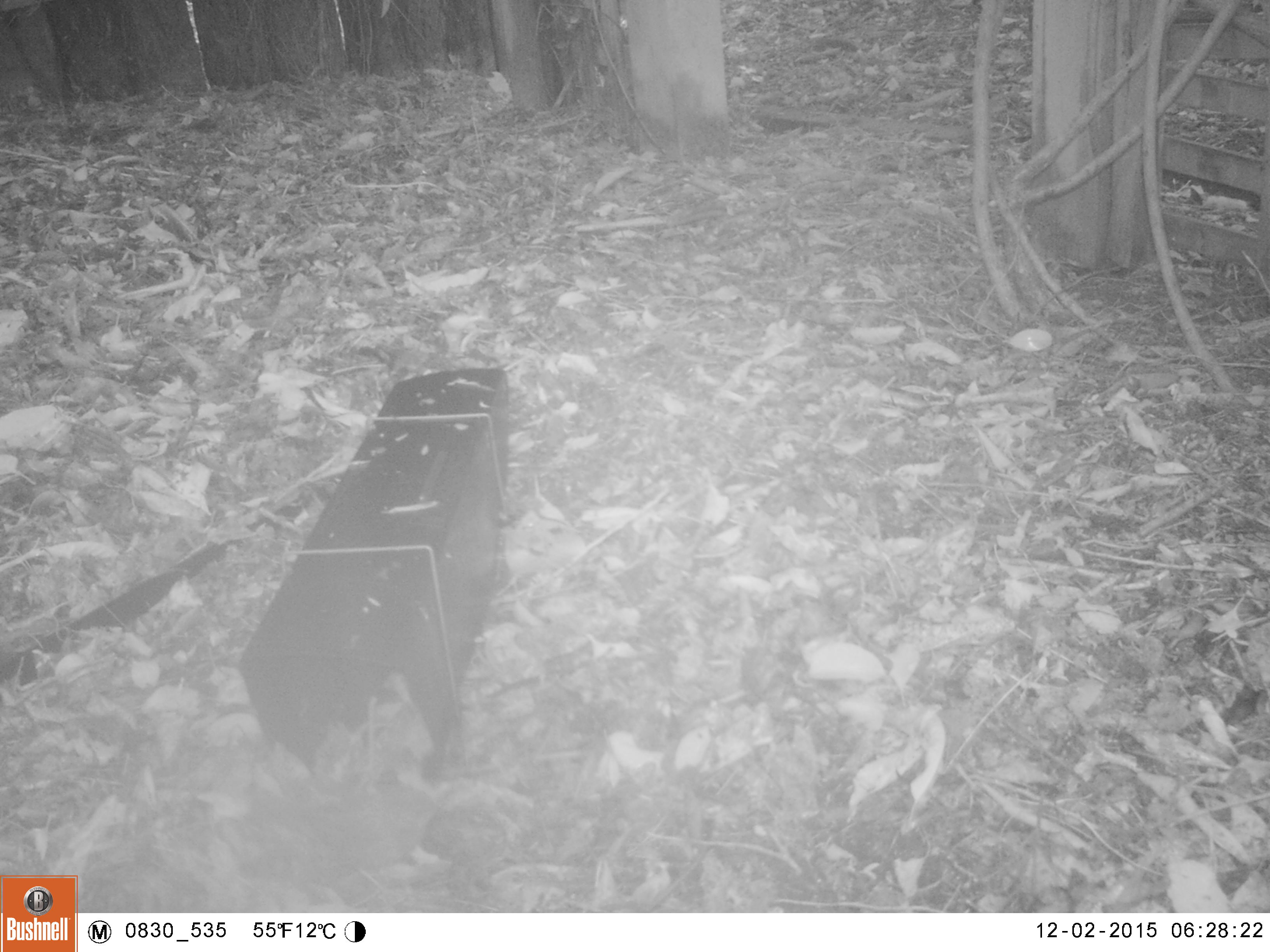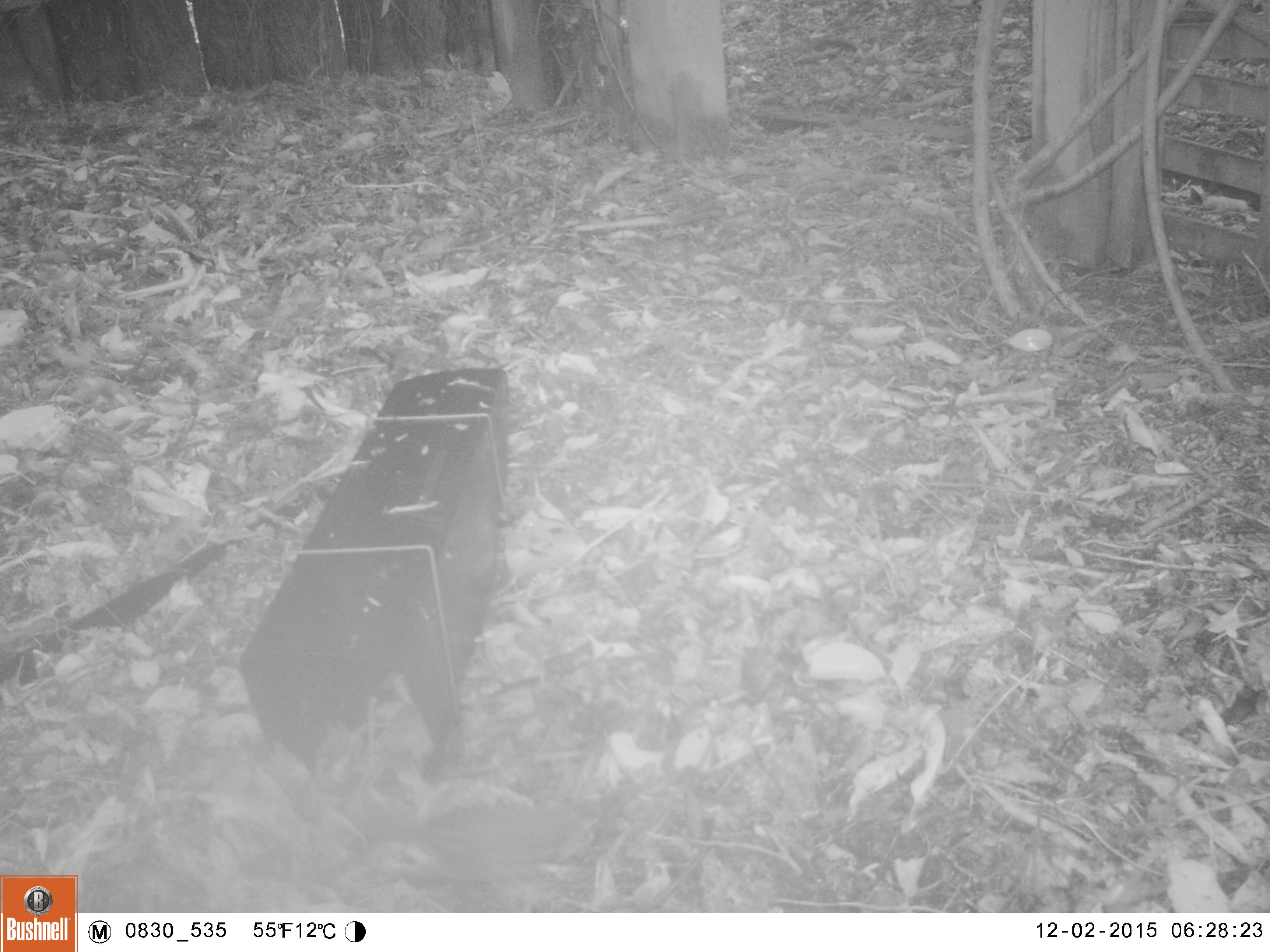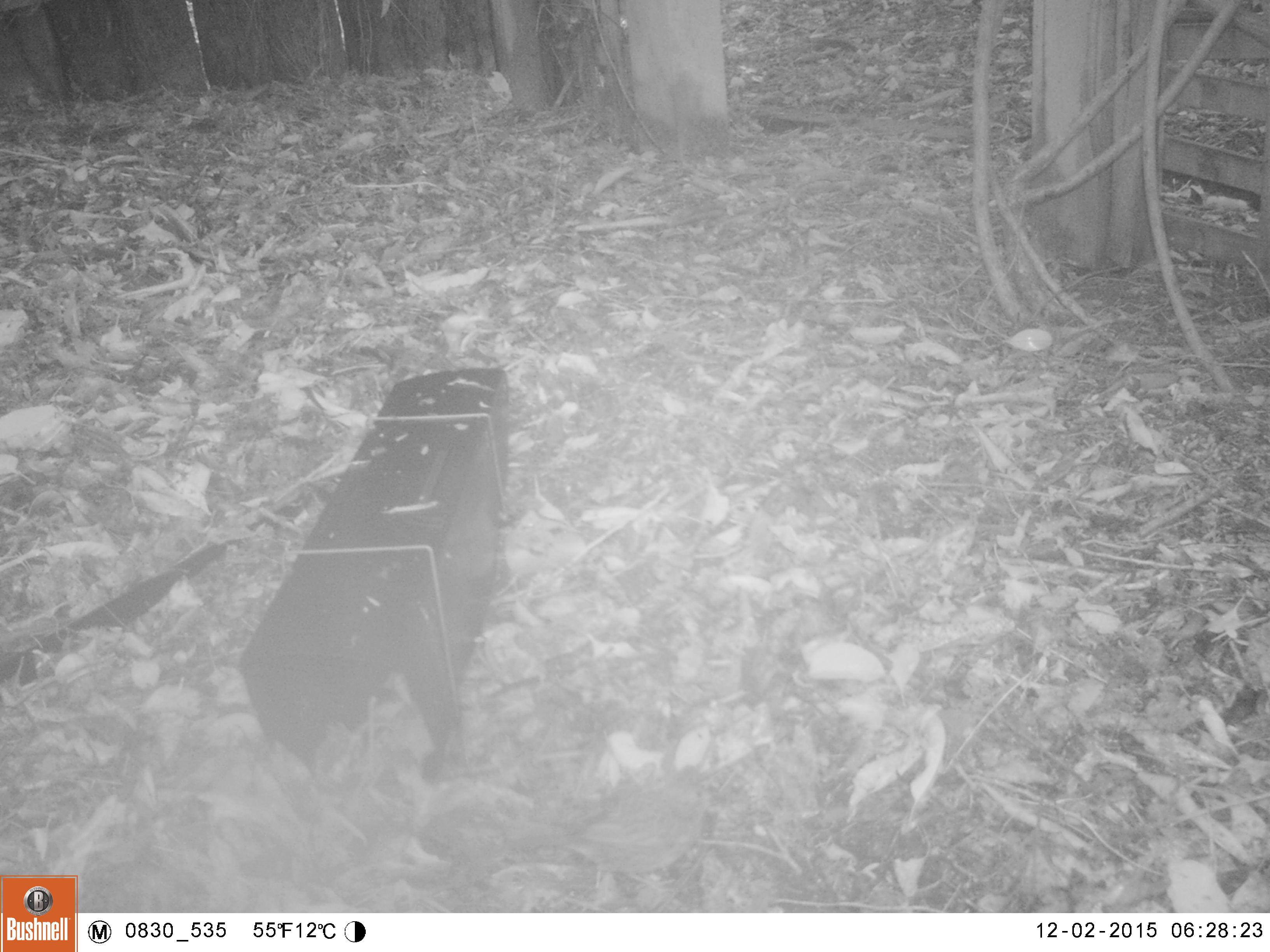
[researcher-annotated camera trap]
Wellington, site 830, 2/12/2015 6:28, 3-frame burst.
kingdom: Animalia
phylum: Chordata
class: Aves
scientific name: Aves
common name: bird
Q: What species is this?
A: Bird (Aves).